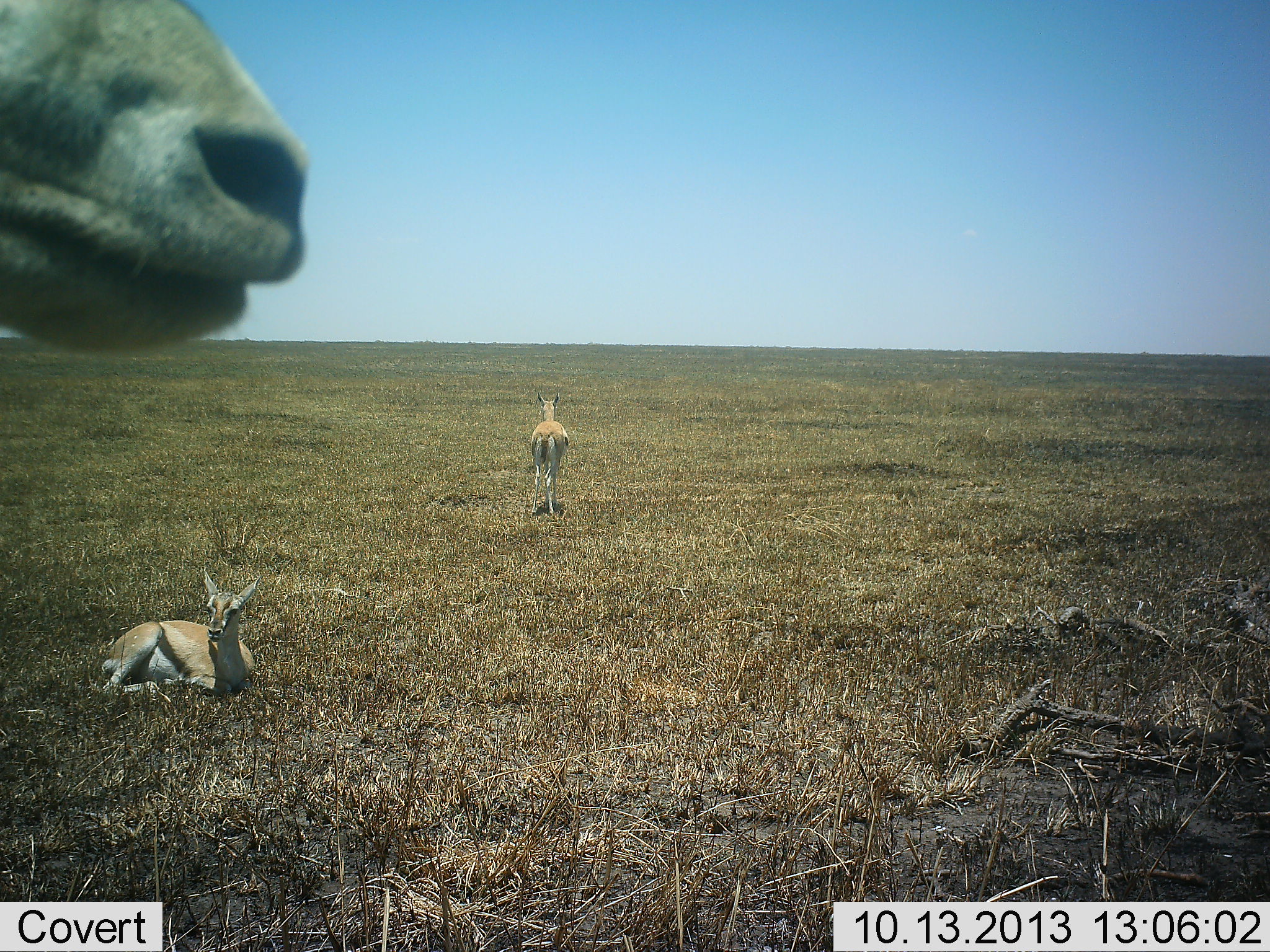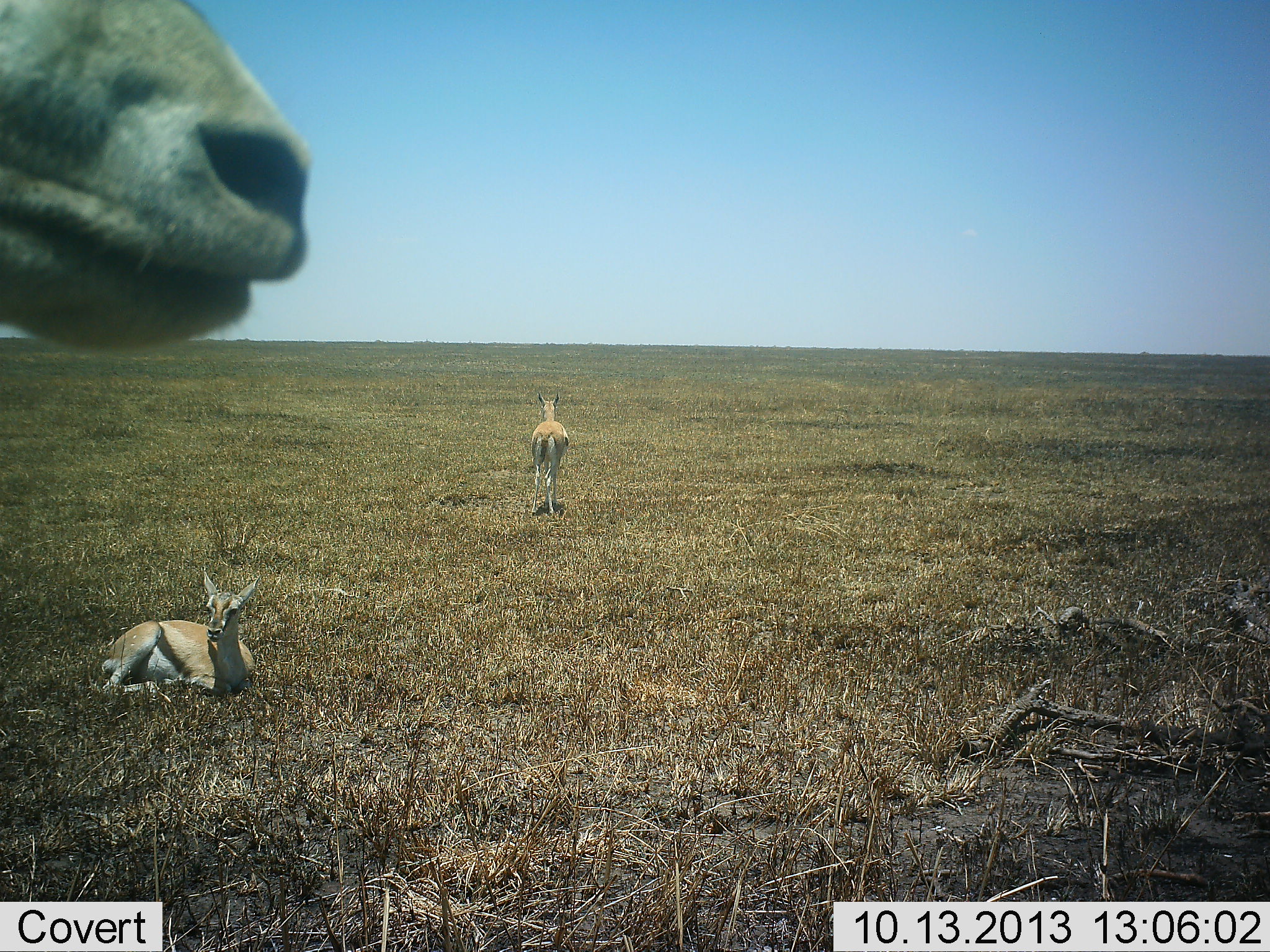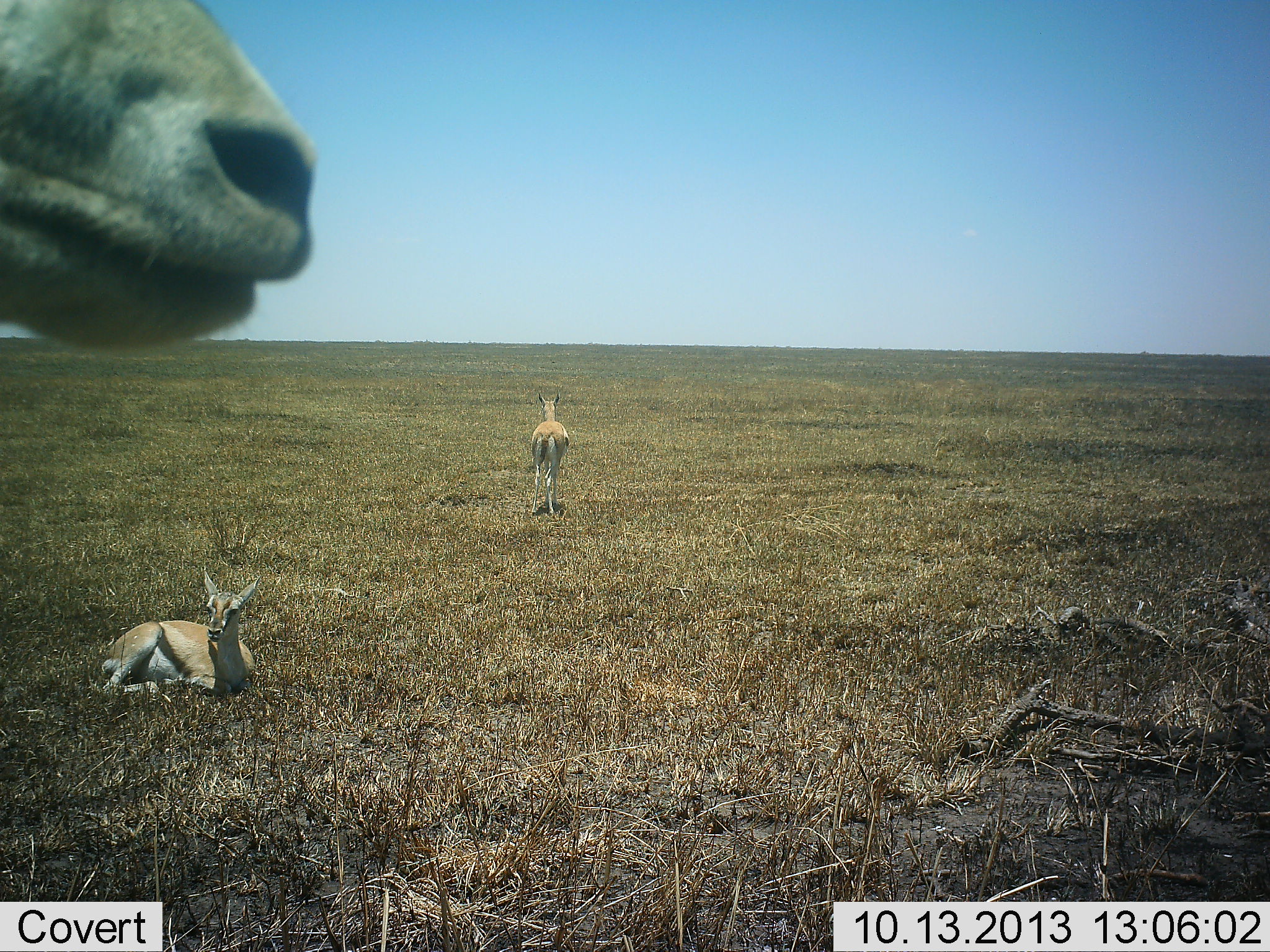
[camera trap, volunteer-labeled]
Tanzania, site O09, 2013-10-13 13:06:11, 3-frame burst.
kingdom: Animalia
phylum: Chordata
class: Mammalia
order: Artiodactyla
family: Bovidae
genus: Eudorcas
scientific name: Eudorcas thomsonii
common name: thomson's gazelle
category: gazellethomsons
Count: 3.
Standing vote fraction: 90%.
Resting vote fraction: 100%.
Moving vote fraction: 0%.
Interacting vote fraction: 0%.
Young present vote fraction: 0%.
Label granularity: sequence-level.